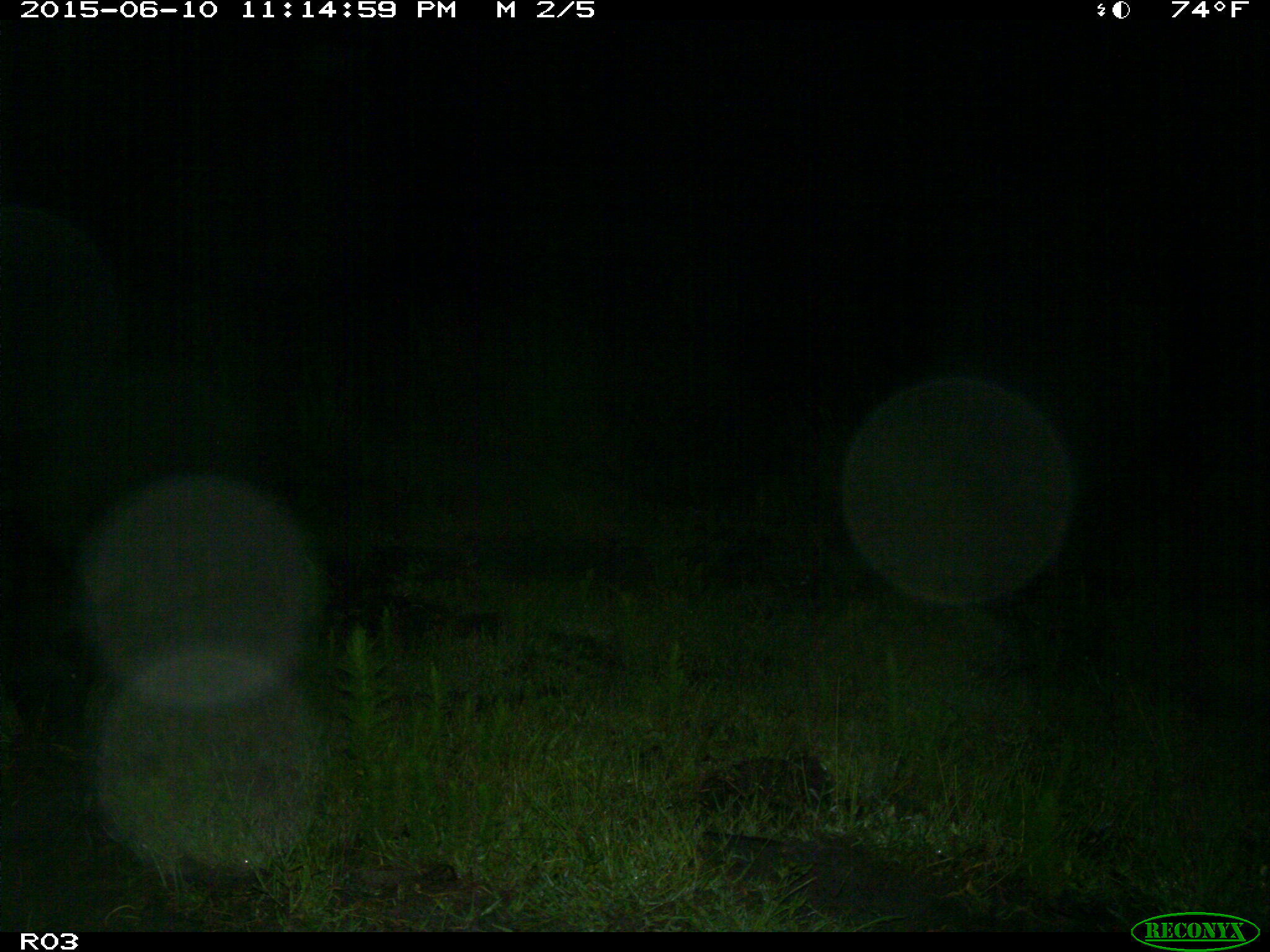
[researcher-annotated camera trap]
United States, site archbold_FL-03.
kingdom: Animalia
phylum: Chordata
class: Mammalia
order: Artiodactyla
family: Suidae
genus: Sus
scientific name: Sus scrofa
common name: wild boar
Sus scrofa (wild boar).